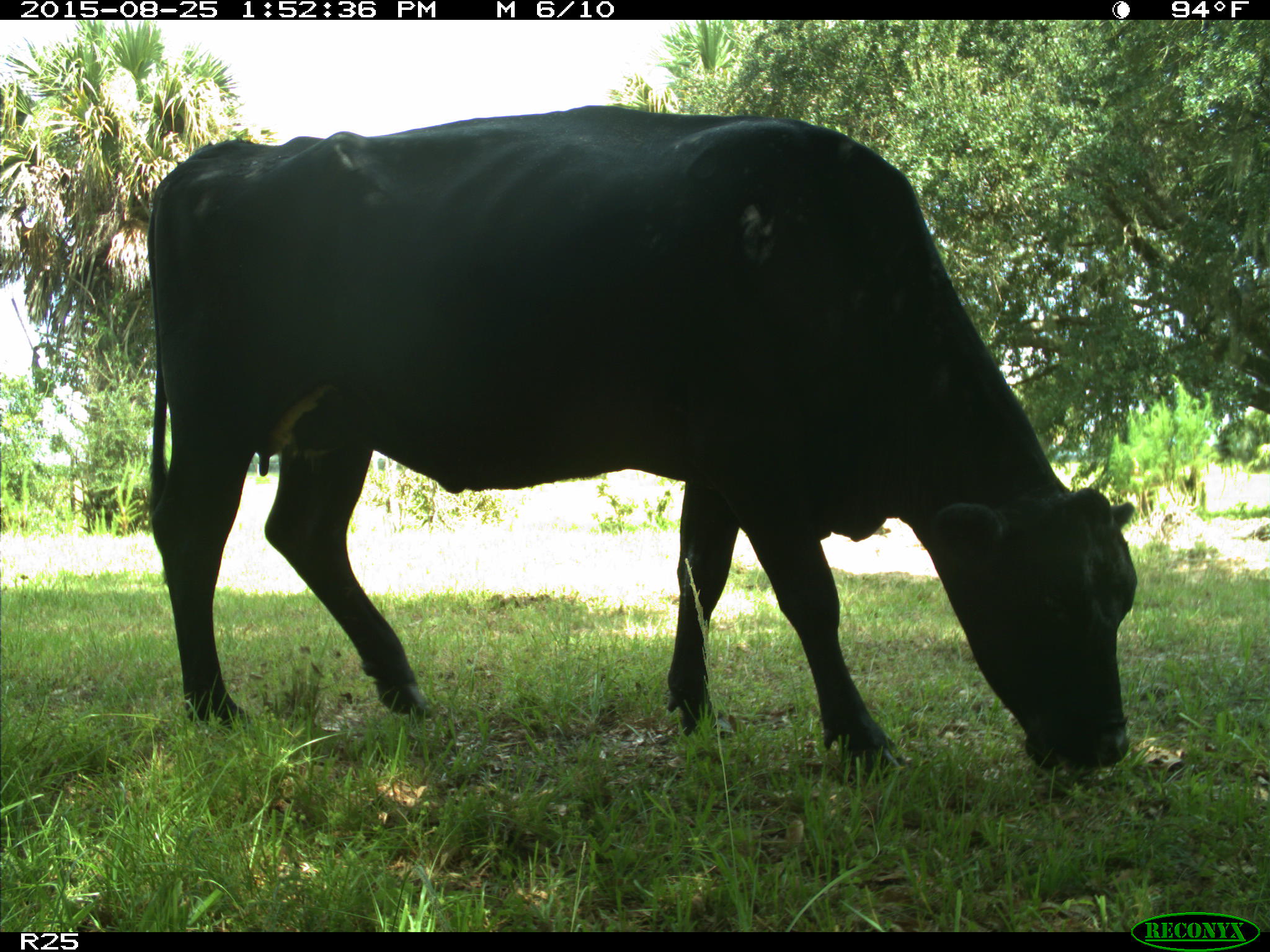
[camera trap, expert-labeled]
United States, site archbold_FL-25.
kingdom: Animalia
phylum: Chordata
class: Mammalia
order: Artiodactyla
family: Bovidae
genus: Bos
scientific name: Bos taurus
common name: domestic cow